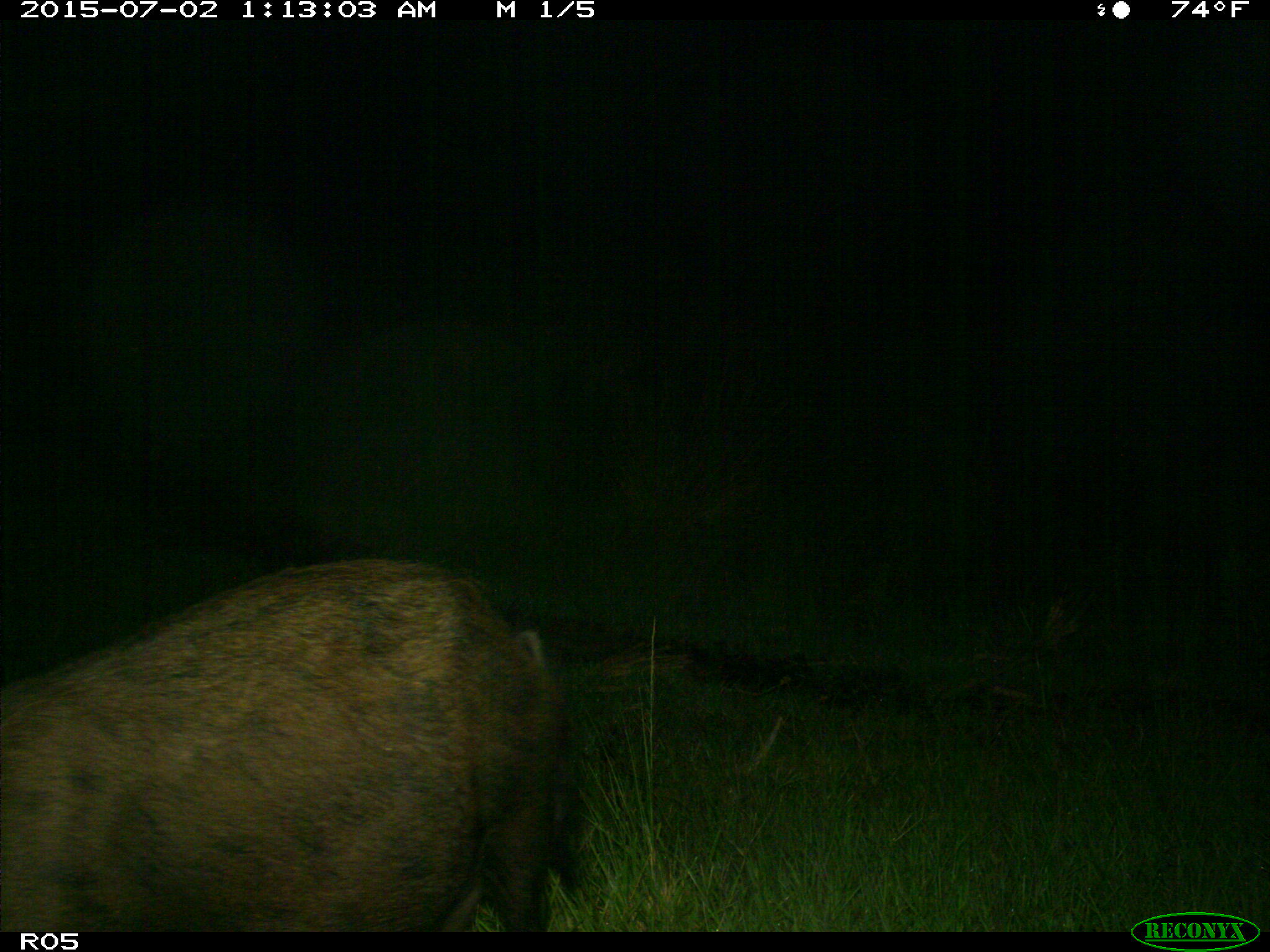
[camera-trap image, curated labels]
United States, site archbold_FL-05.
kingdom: Animalia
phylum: Chordata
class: Mammalia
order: Artiodactyla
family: Suidae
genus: Sus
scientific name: Sus scrofa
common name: wild boar